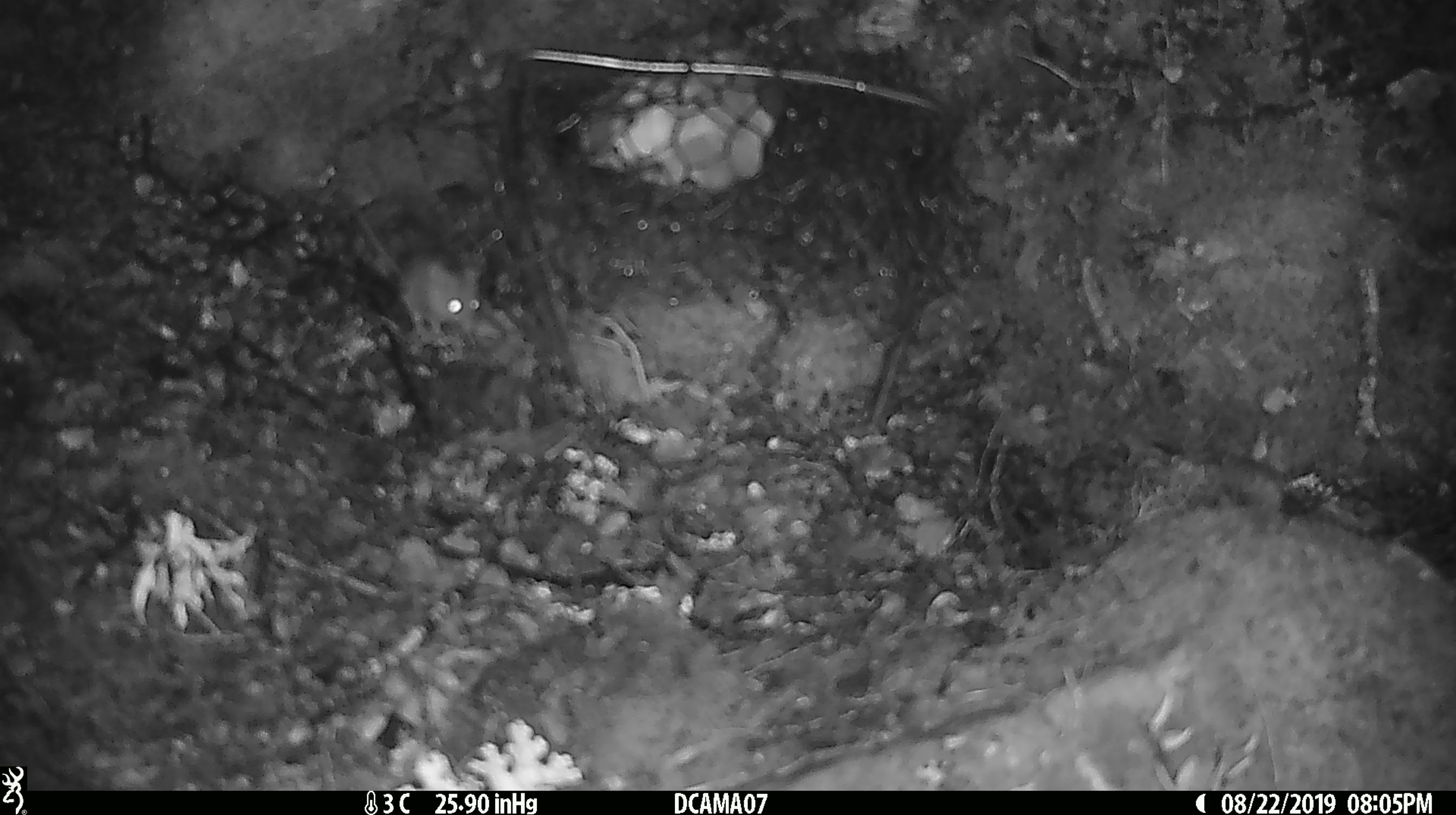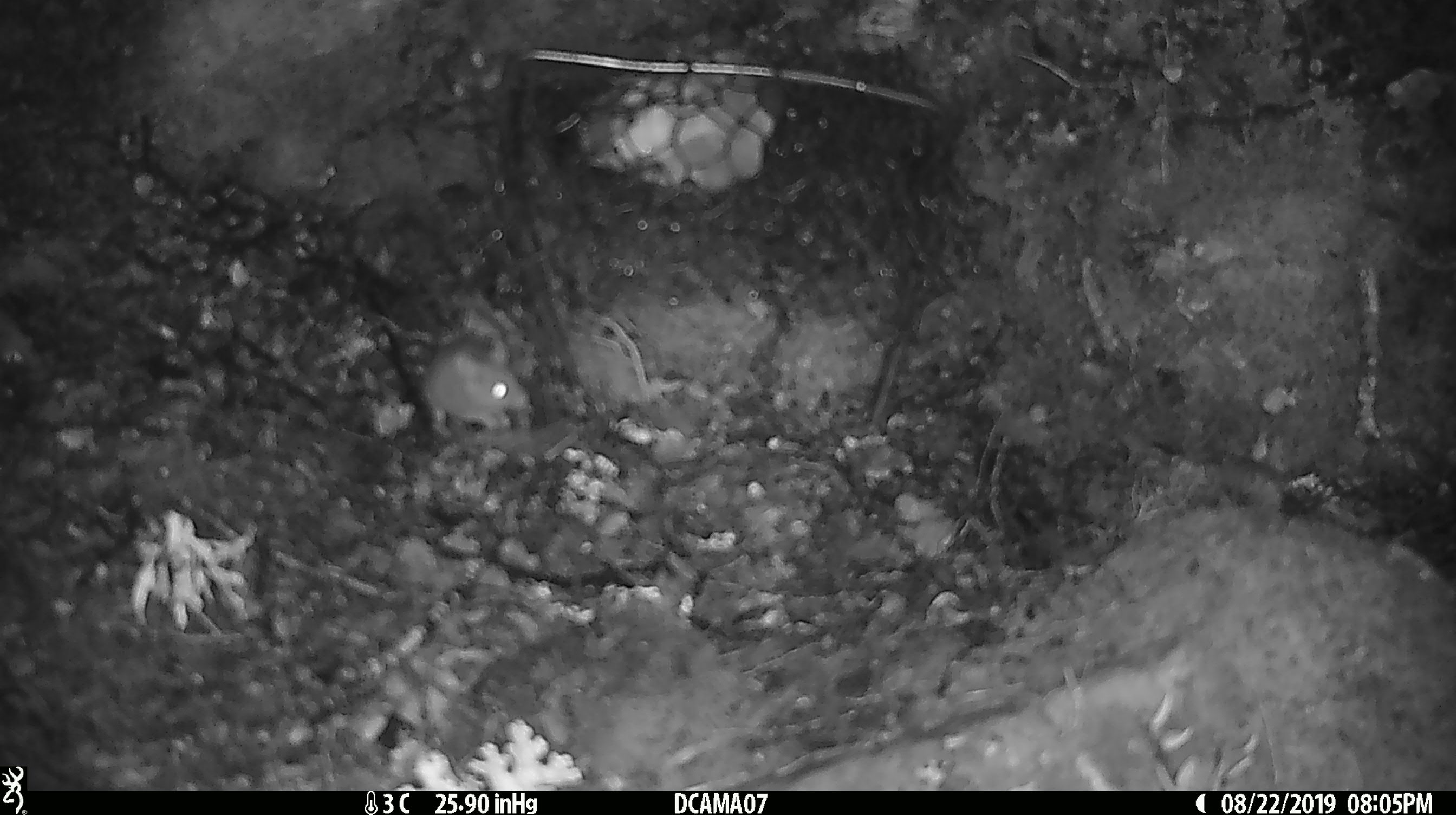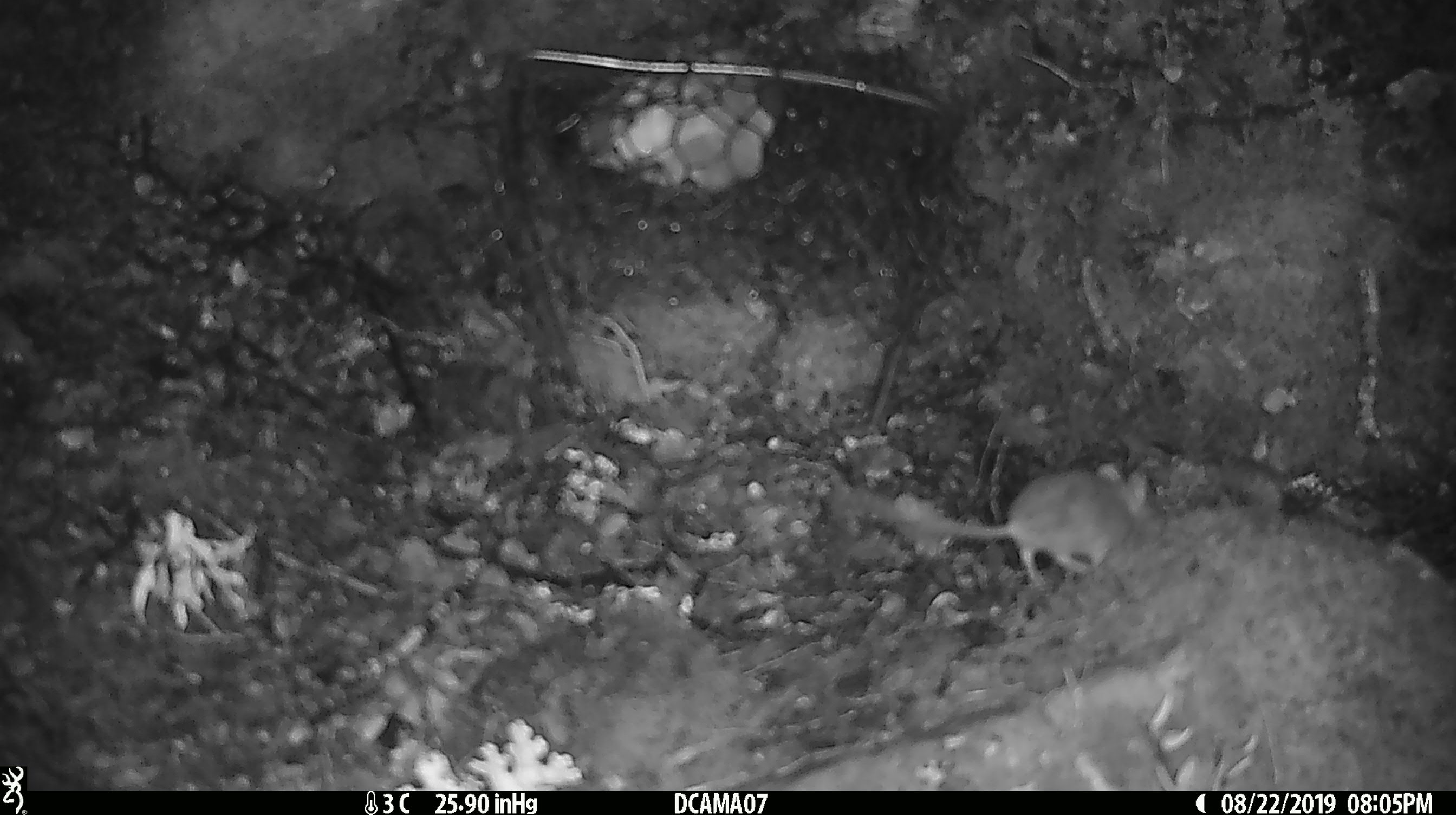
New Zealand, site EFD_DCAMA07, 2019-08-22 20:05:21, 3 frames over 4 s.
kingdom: Animalia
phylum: Chordata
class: Mammalia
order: Rodentia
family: Muridae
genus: Mus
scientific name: Mus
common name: mouse